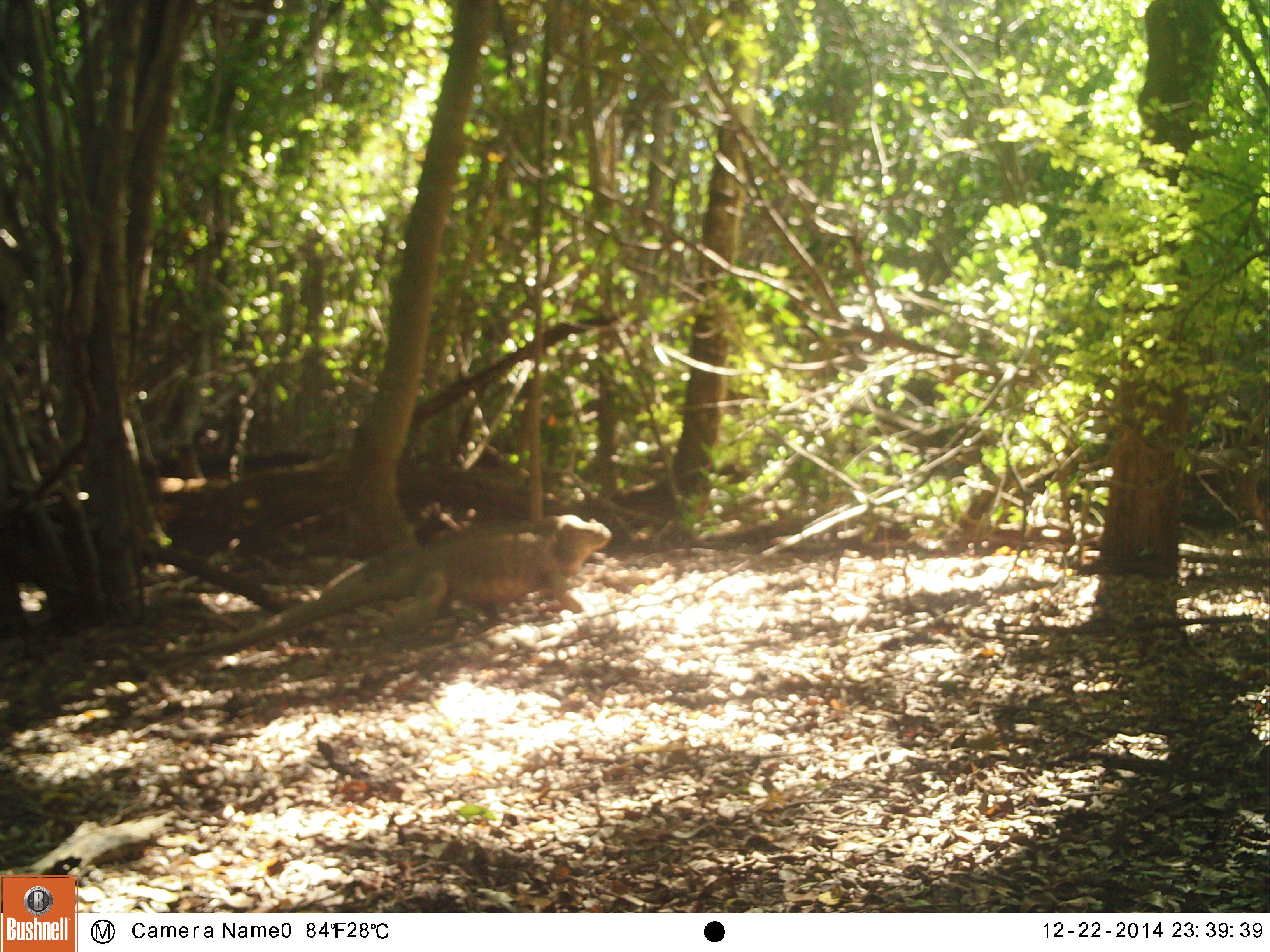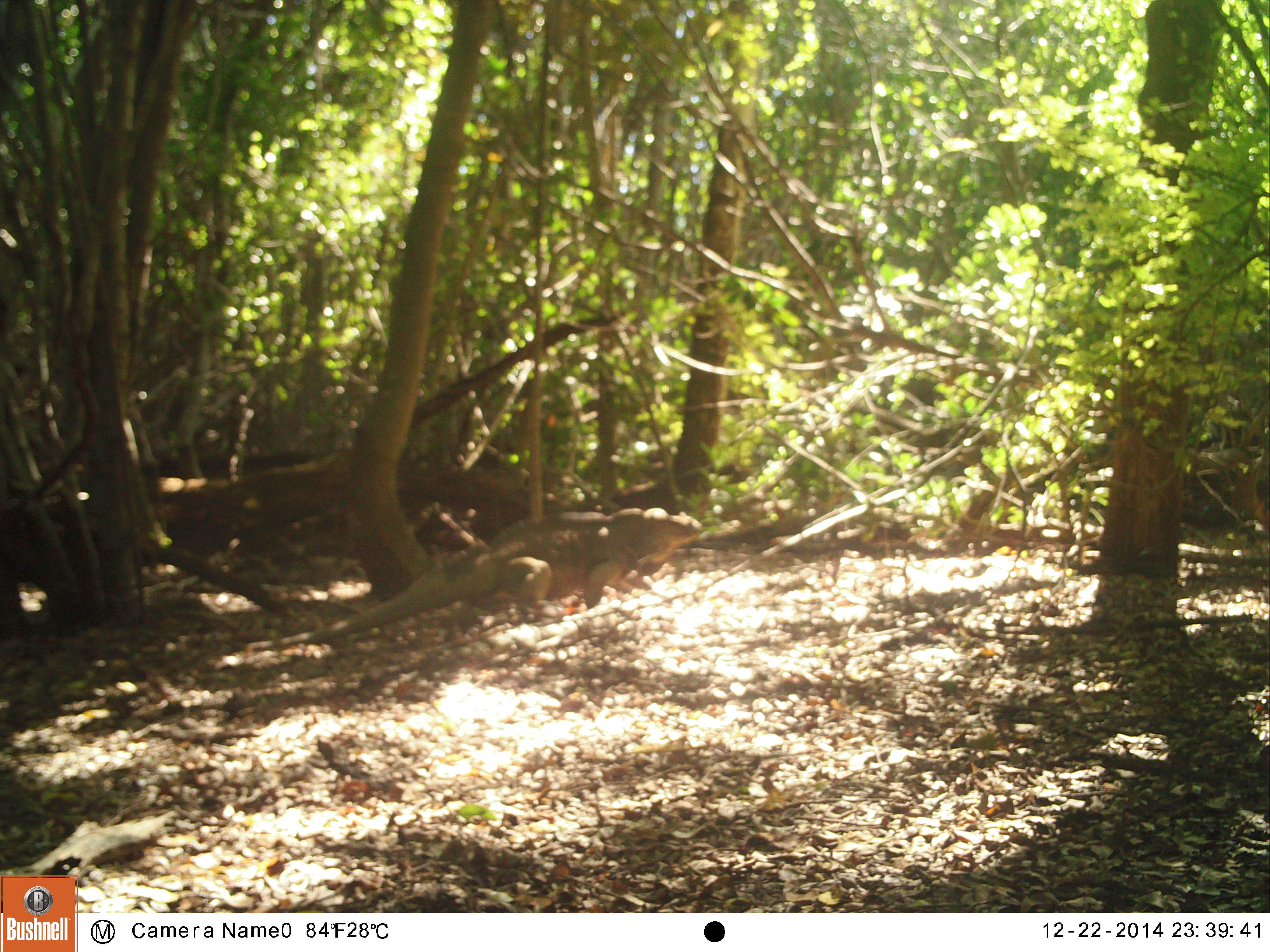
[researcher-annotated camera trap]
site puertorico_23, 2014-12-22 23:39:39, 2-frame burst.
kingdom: Animalia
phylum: Chordata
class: Reptilia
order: Squamata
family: Iguanidae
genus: Iguana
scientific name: Iguana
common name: typical iguanas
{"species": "Iguana (typical iguanas)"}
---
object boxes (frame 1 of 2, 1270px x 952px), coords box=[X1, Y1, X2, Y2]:
iguana: box=[223, 515, 611, 648]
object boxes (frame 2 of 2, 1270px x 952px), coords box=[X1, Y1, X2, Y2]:
iguana: box=[239, 506, 702, 659]